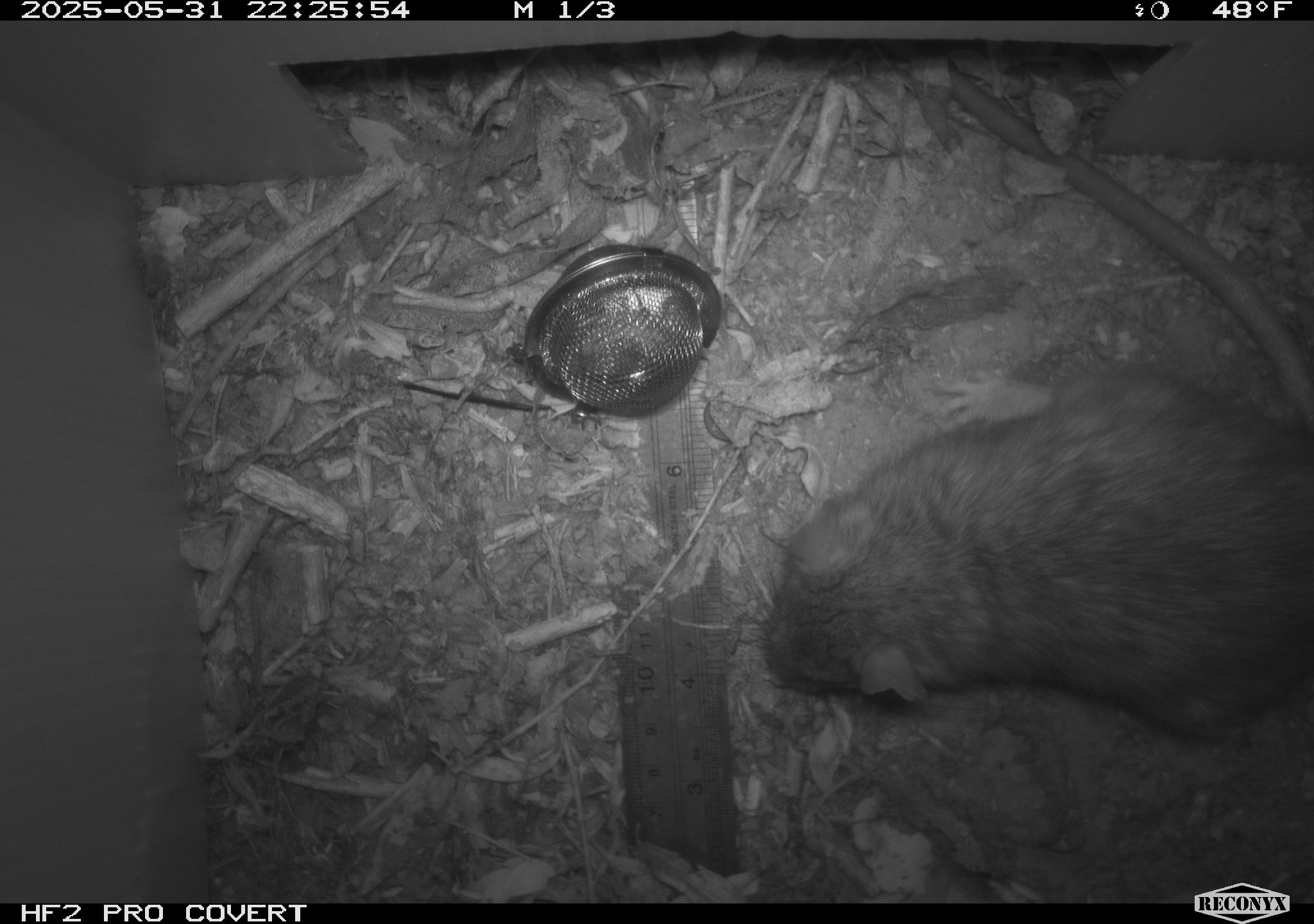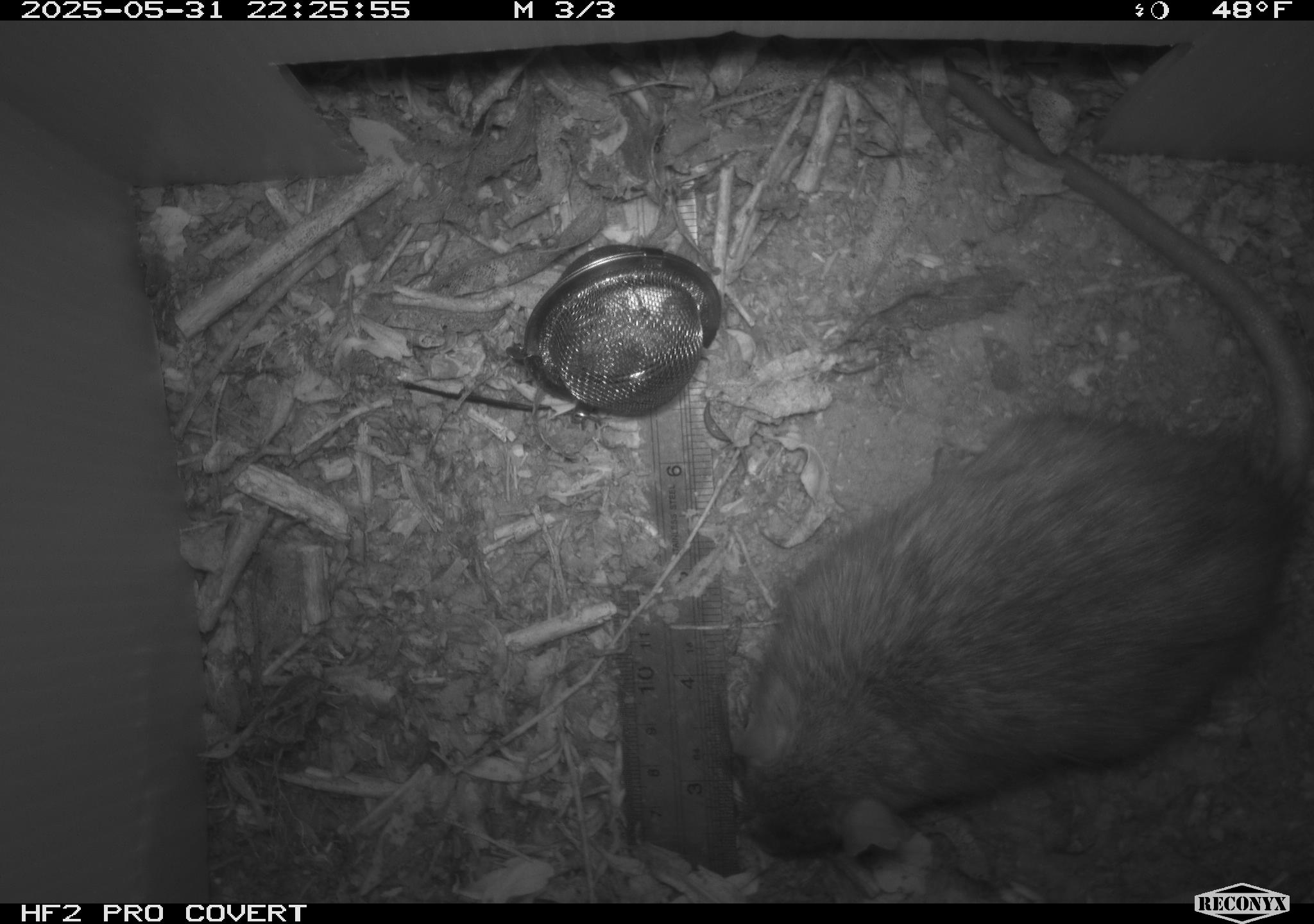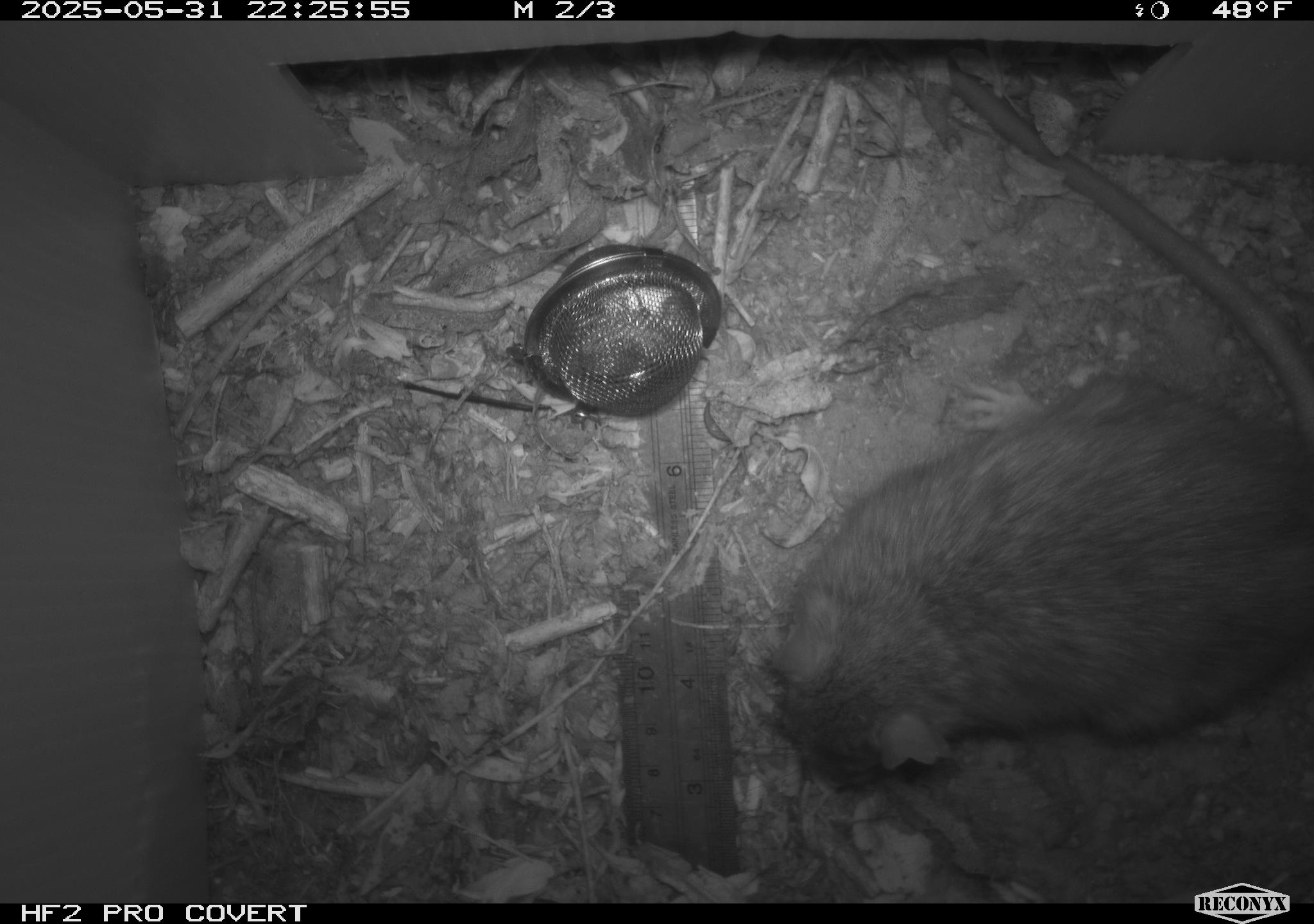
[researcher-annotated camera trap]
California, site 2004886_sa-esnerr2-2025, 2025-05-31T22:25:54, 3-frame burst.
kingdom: Animalia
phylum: Chordata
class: Mammalia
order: Rodentia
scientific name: Rodentia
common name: rodent